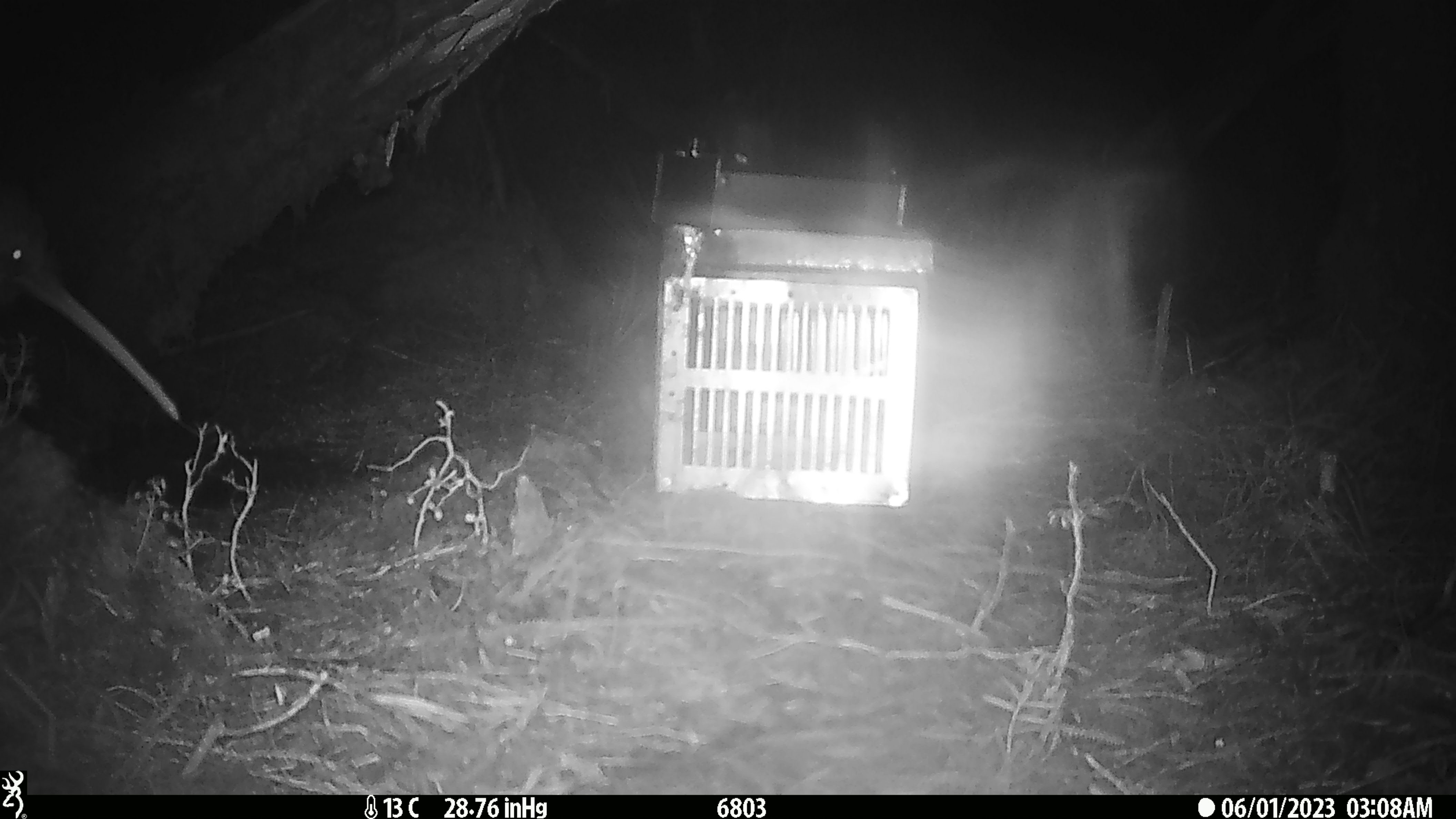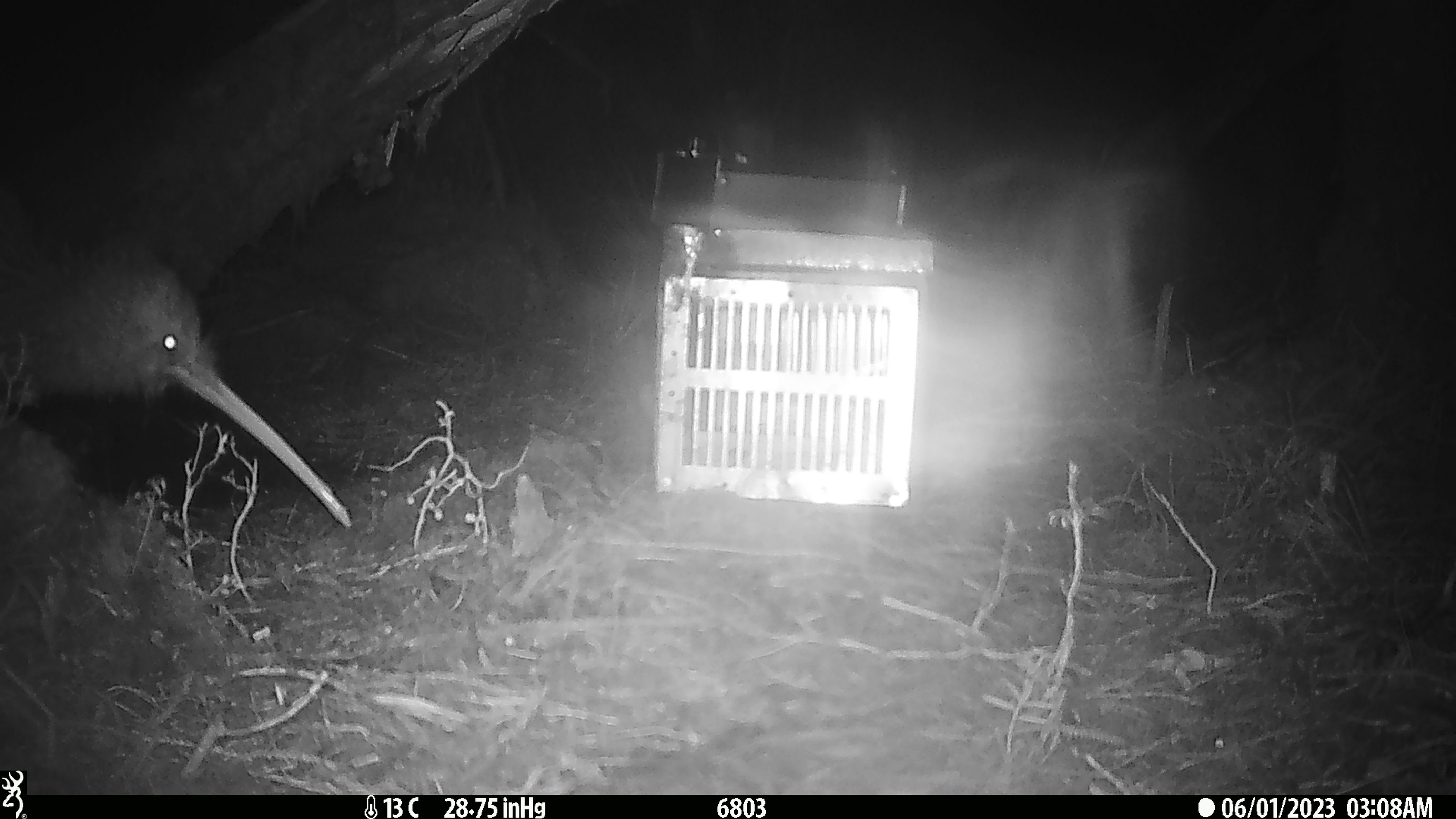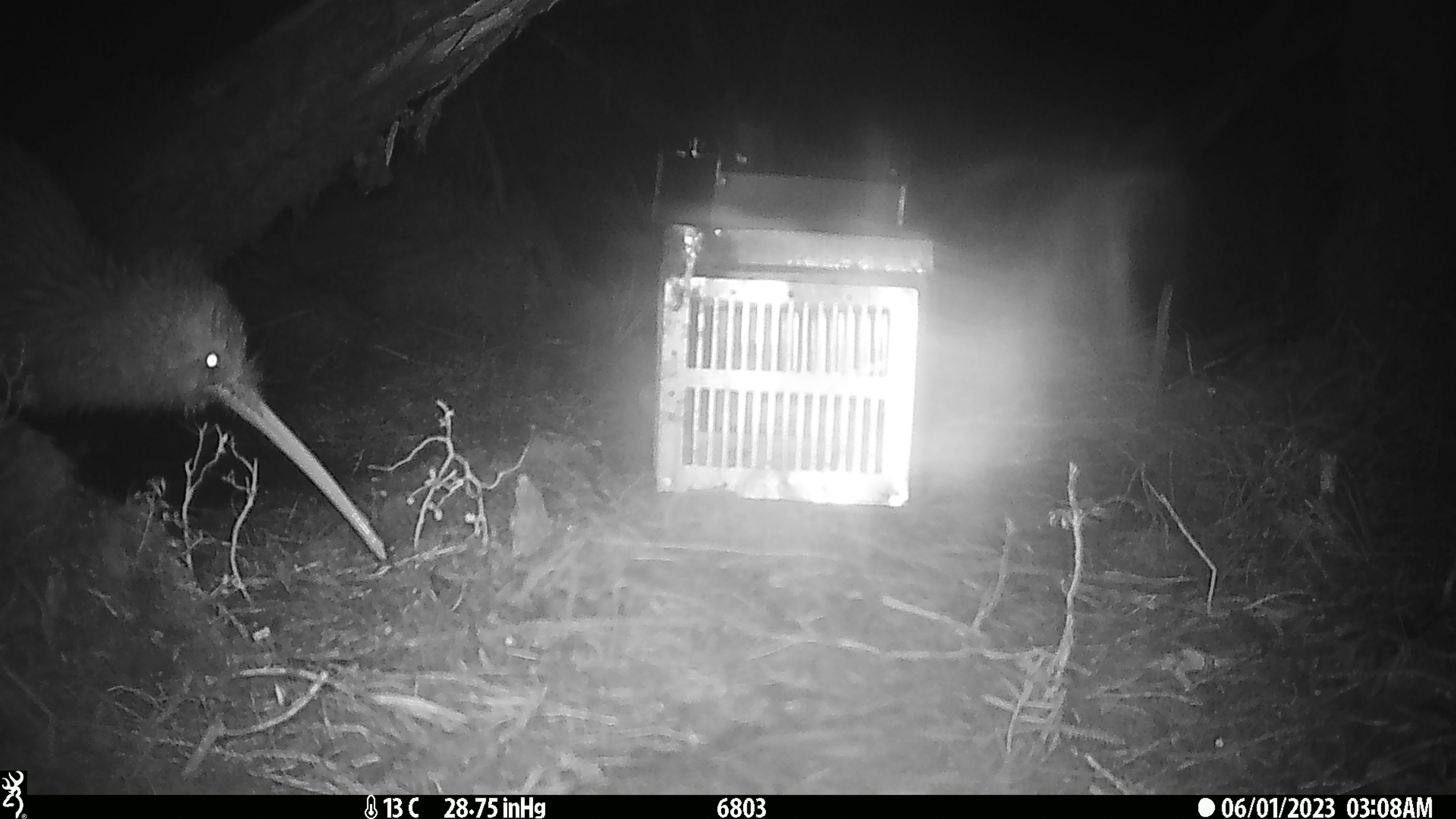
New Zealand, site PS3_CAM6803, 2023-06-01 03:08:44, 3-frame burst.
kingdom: Animalia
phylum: Chordata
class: Aves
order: Apterygiformes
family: Apterygidae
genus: Apteryx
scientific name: Apteryx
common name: kiwi